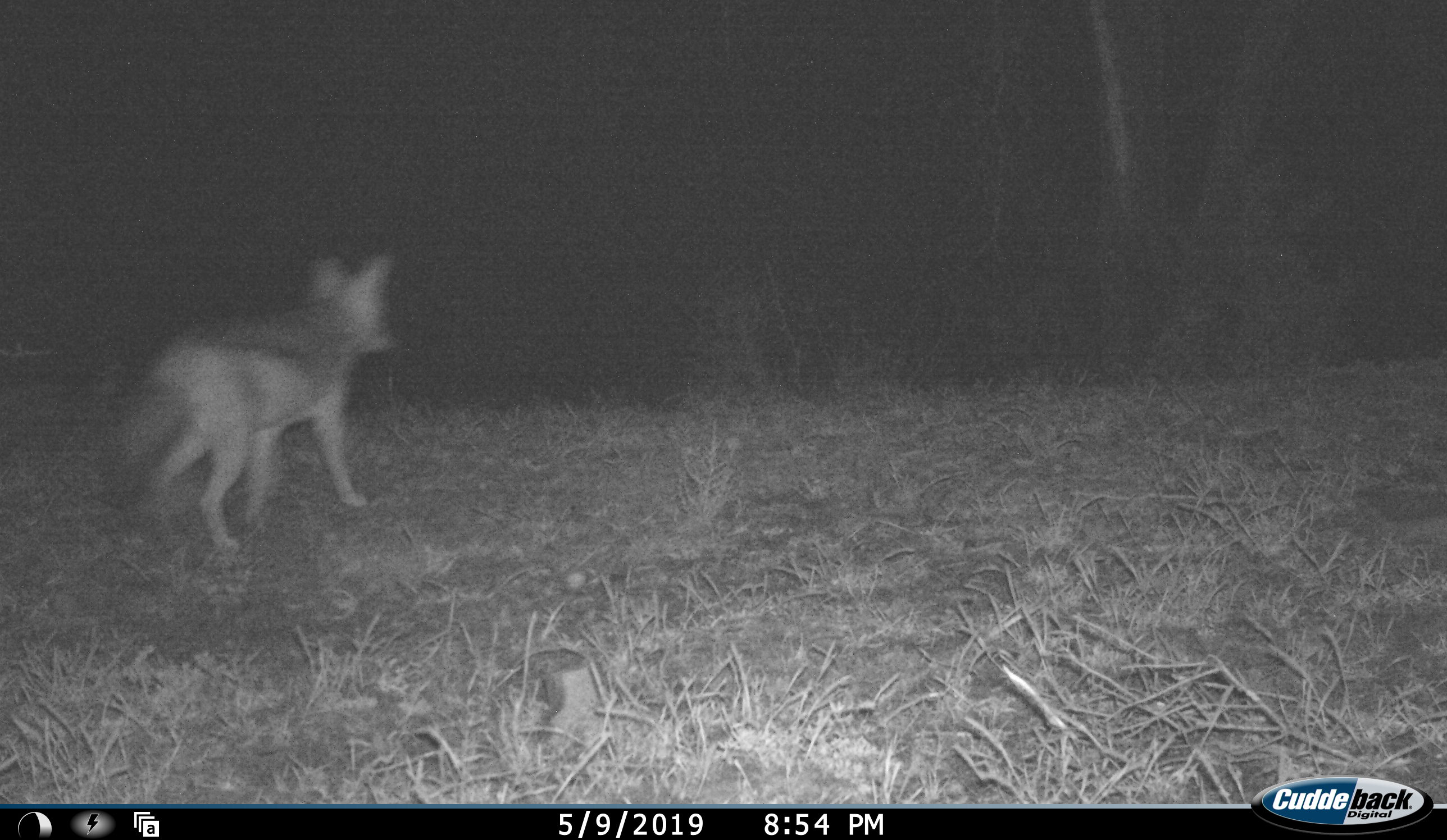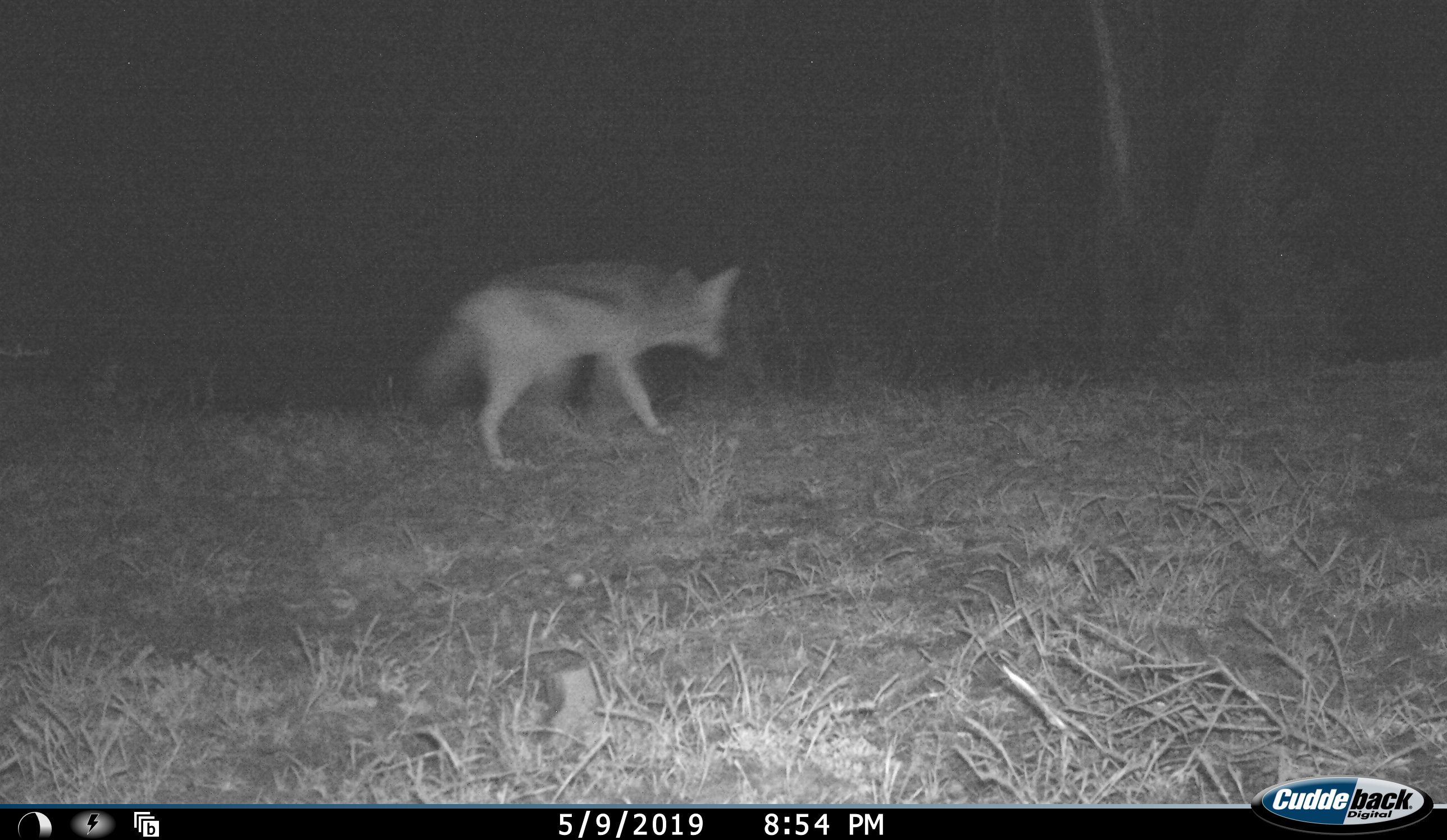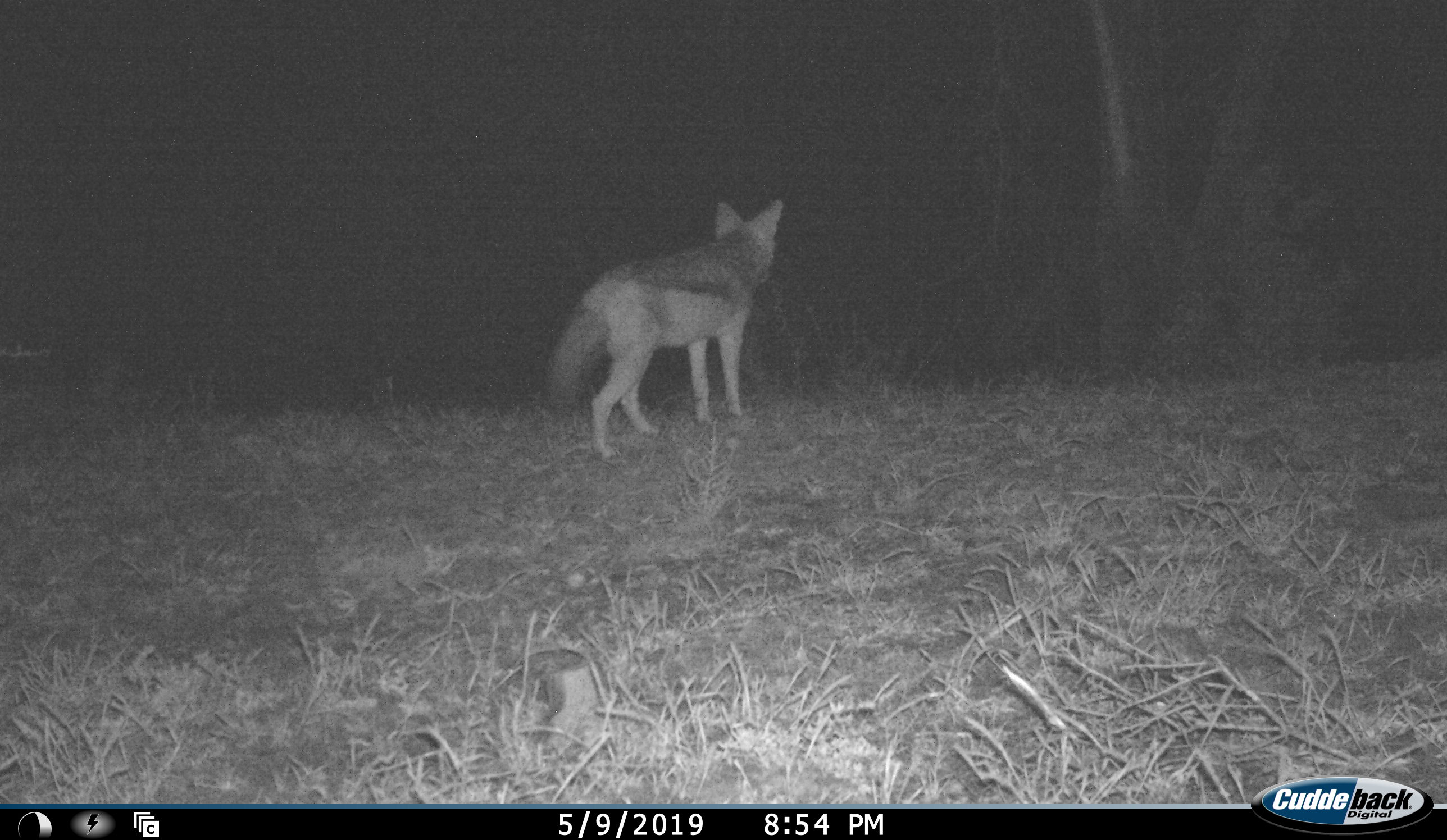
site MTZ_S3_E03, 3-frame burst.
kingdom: Animalia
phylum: Chordata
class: Mammalia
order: Carnivora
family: Canidae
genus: Lupulella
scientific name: Lupulella mesomelas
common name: black-backed jackal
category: jackalblackbacked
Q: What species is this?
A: Jackalblackbacked (black-backed jackal) (Lupulella mesomelas).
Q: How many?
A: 1.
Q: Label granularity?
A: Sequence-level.